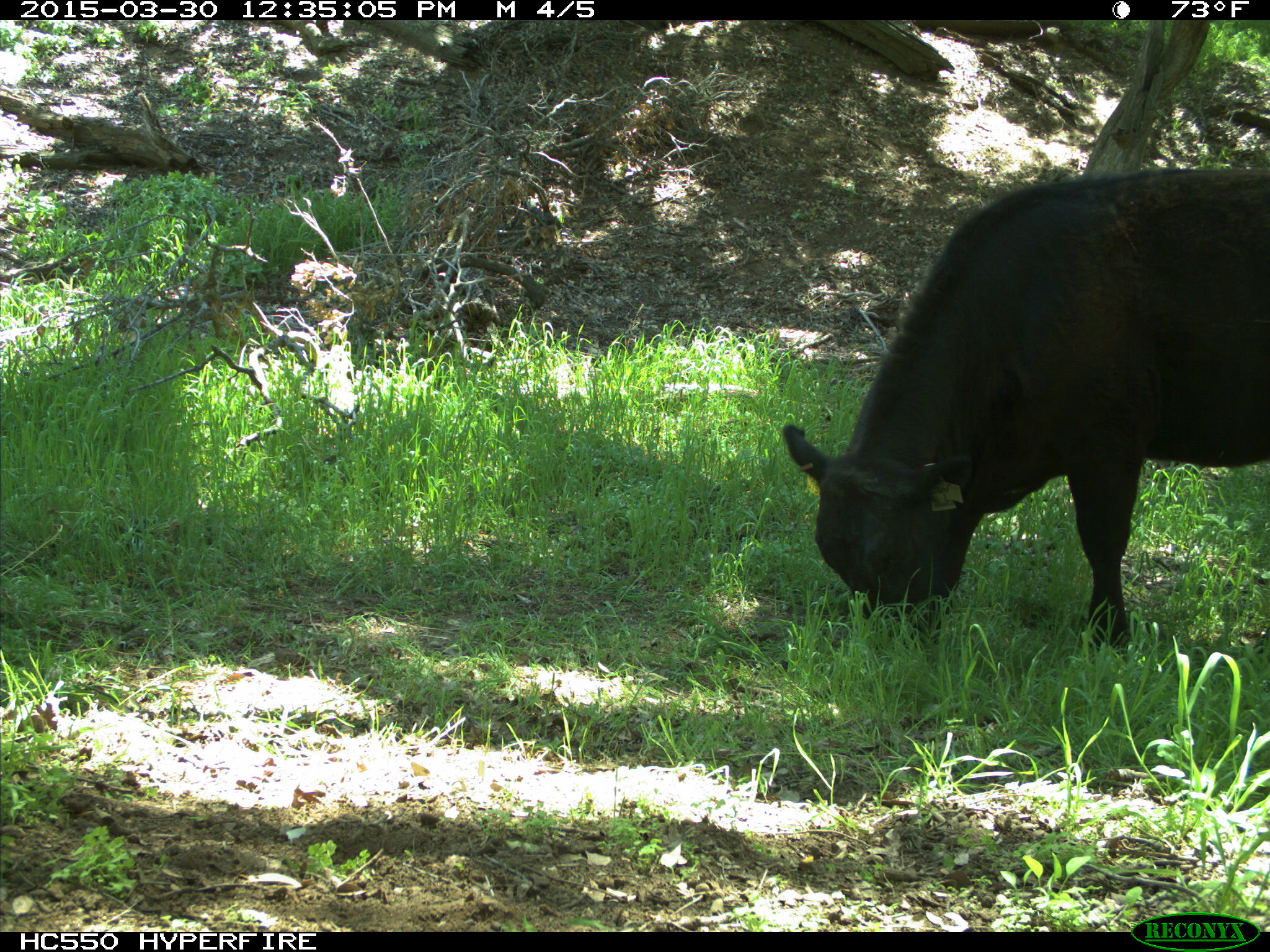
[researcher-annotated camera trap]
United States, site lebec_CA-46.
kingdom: Animalia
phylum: Chordata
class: Mammalia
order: Artiodactyla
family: Bovidae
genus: Bos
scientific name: Bos taurus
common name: domestic cow